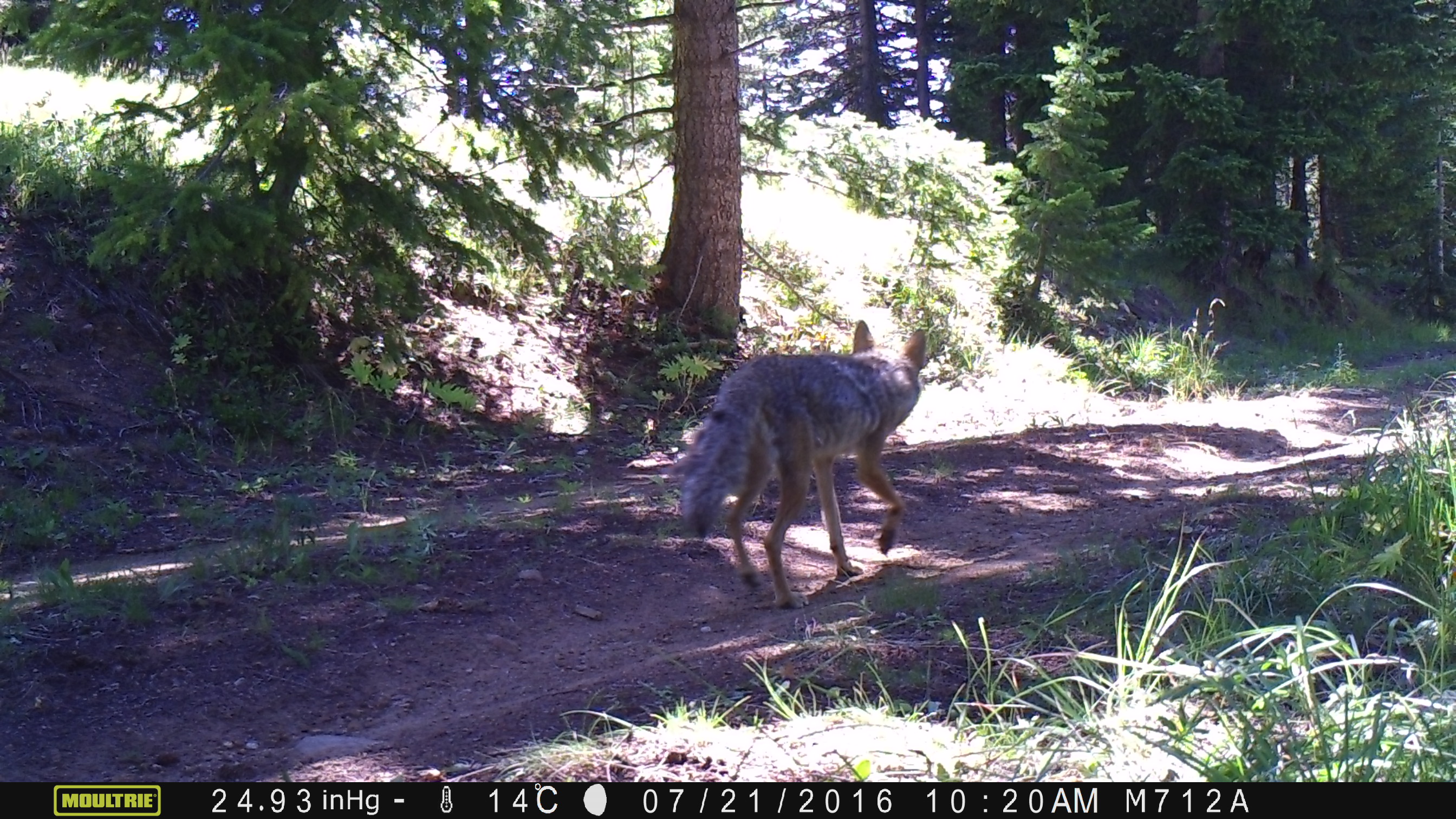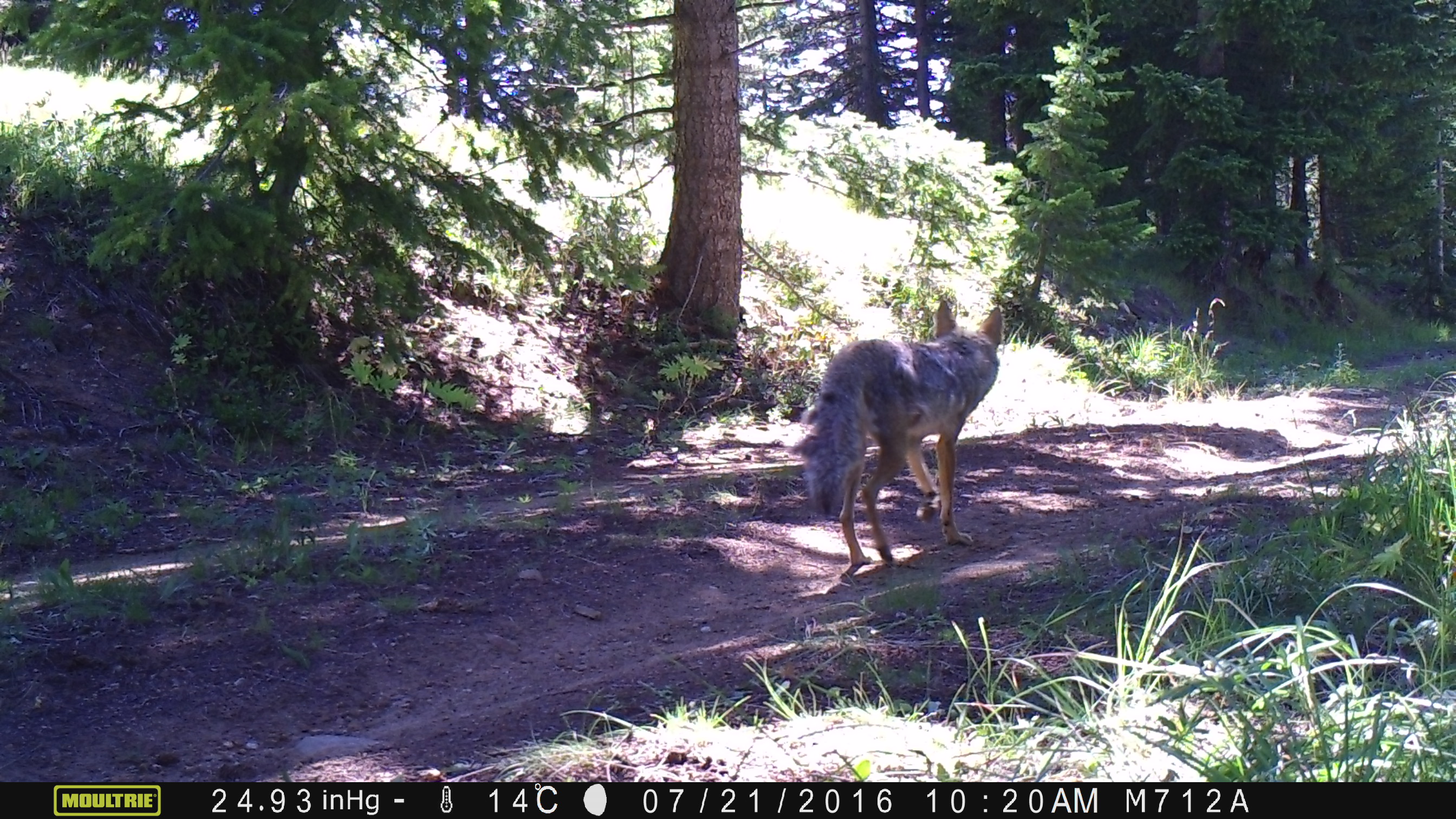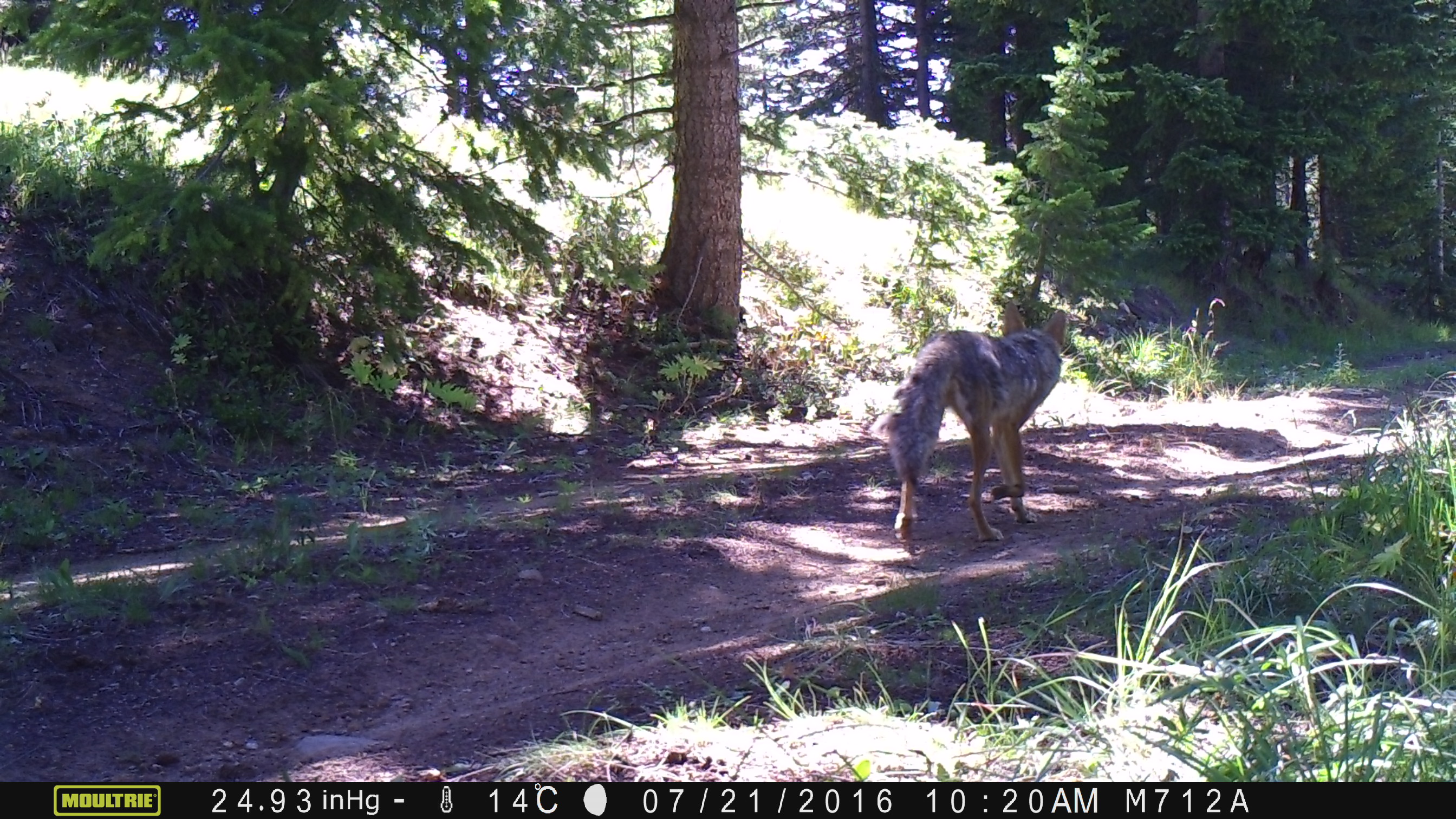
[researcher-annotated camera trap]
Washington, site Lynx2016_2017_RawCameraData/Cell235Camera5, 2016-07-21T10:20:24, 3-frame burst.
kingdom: Animalia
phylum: Chordata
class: Mammalia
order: Carnivora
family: Canidae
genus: Canis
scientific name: Canis latrans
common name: coyote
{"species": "Canis latrans (coyote)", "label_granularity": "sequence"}